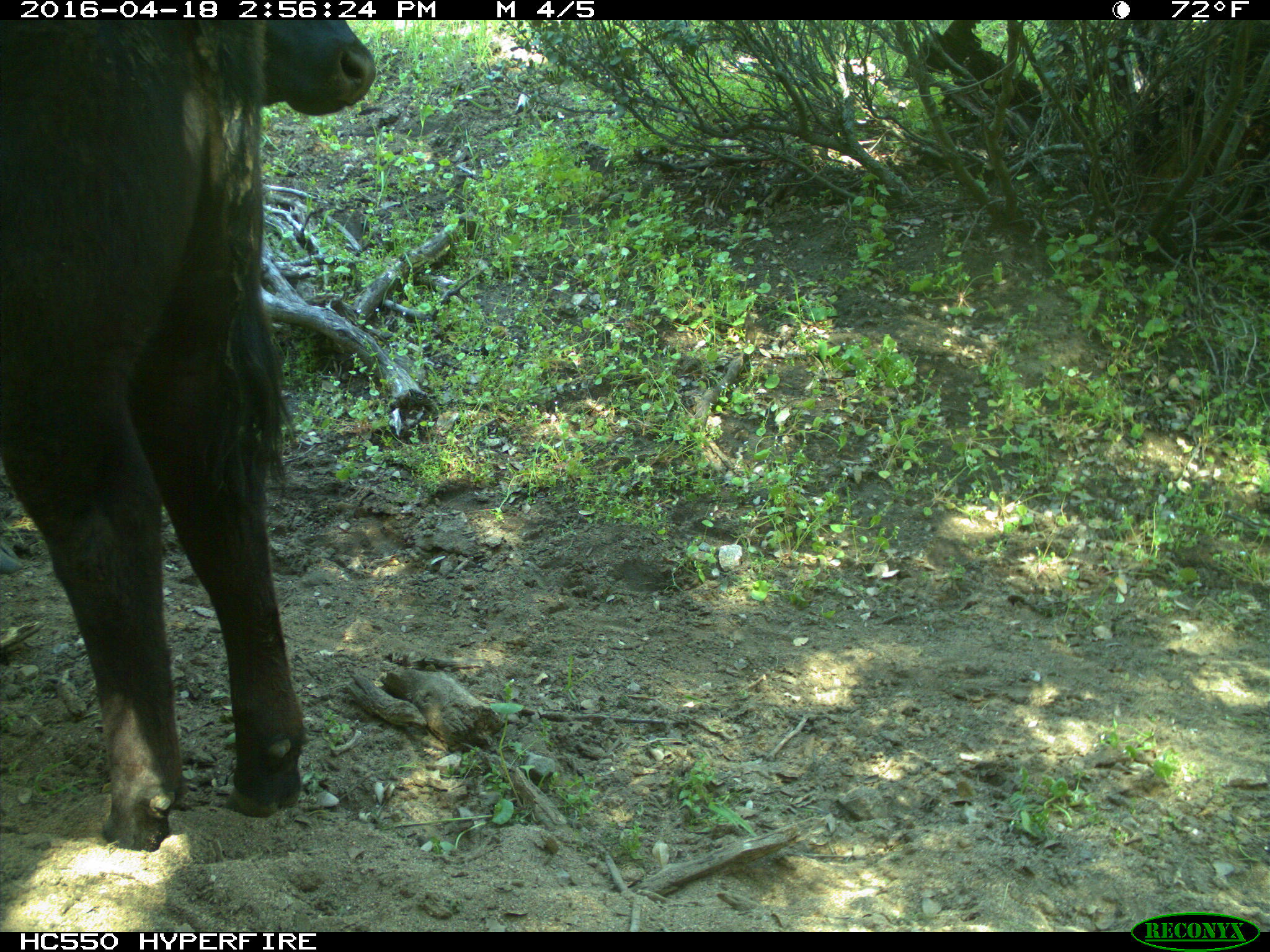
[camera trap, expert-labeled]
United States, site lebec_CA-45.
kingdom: Animalia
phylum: Chordata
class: Mammalia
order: Artiodactyla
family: Bovidae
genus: Bos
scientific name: Bos taurus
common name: domestic cow